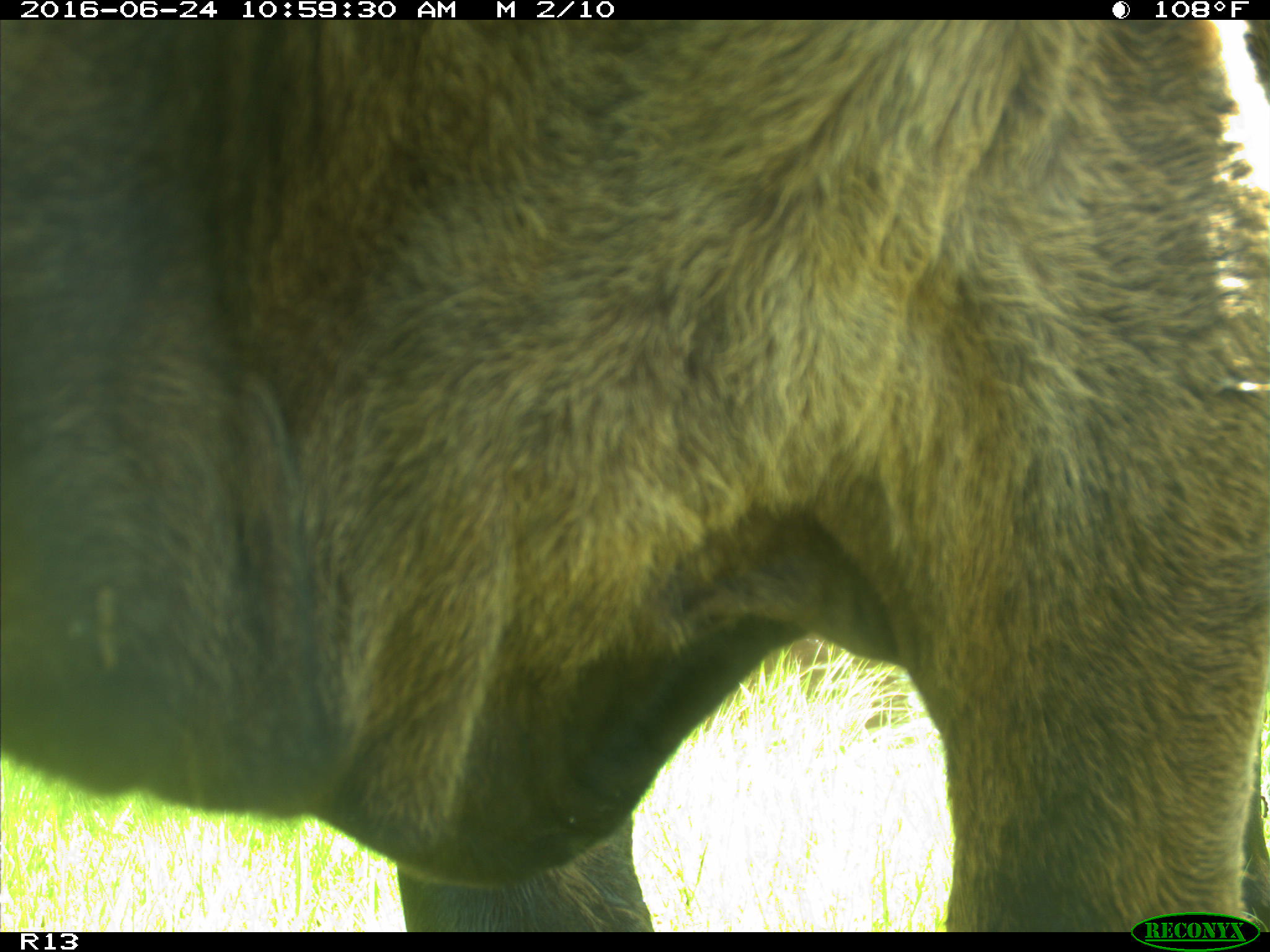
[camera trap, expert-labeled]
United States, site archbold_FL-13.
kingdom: Animalia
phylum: Chordata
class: Mammalia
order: Artiodactyla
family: Bovidae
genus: Bos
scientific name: Bos taurus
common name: domestic cow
Bos taurus (domestic cow).